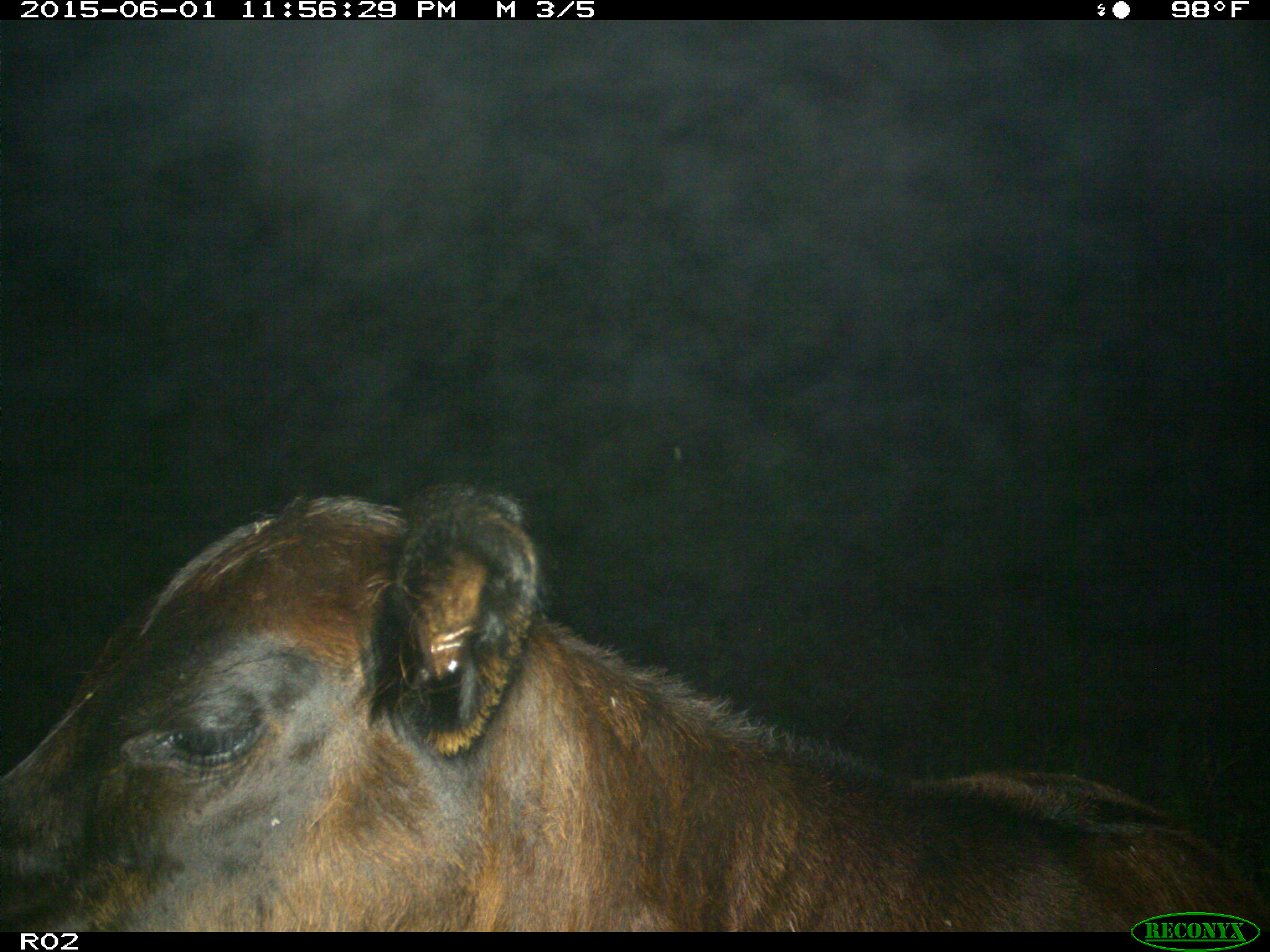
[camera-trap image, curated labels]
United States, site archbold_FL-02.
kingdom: Animalia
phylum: Chordata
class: Mammalia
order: Artiodactyla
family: Bovidae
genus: Bos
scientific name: Bos taurus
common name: domestic cow